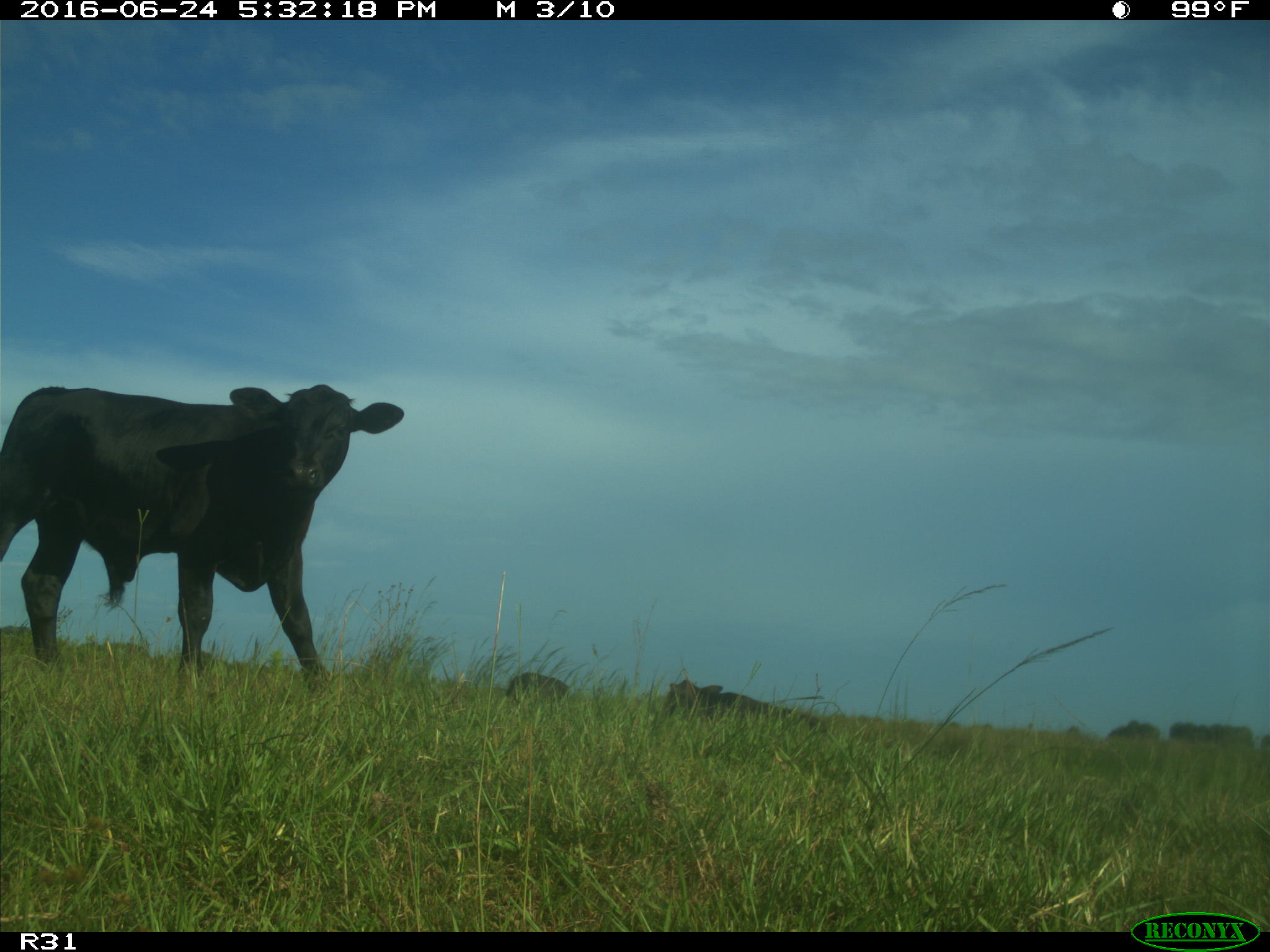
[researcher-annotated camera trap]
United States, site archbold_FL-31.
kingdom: Animalia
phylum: Chordata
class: Mammalia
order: Artiodactyla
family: Bovidae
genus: Bos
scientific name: Bos taurus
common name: domestic cow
Bos taurus (domestic cow).